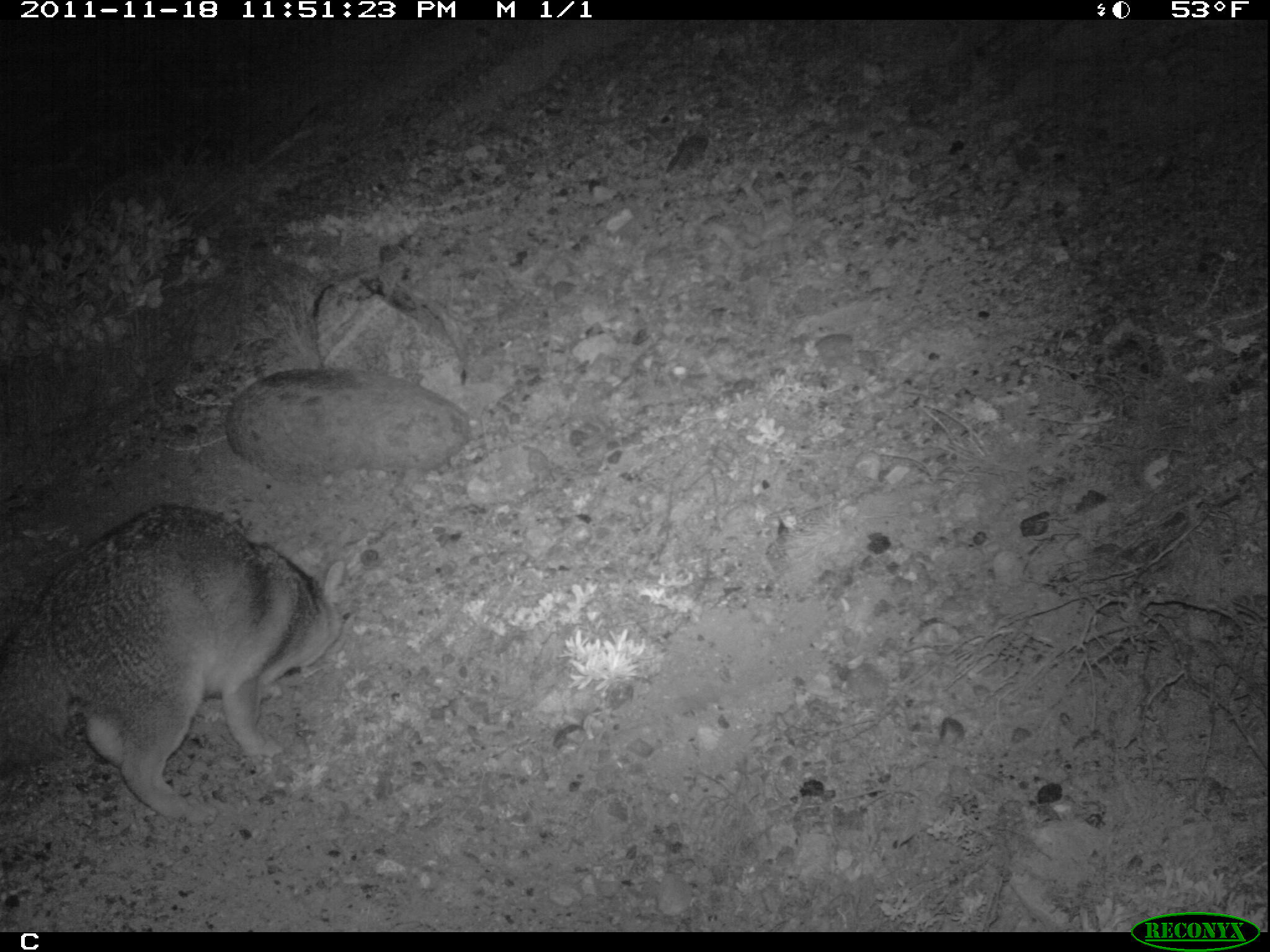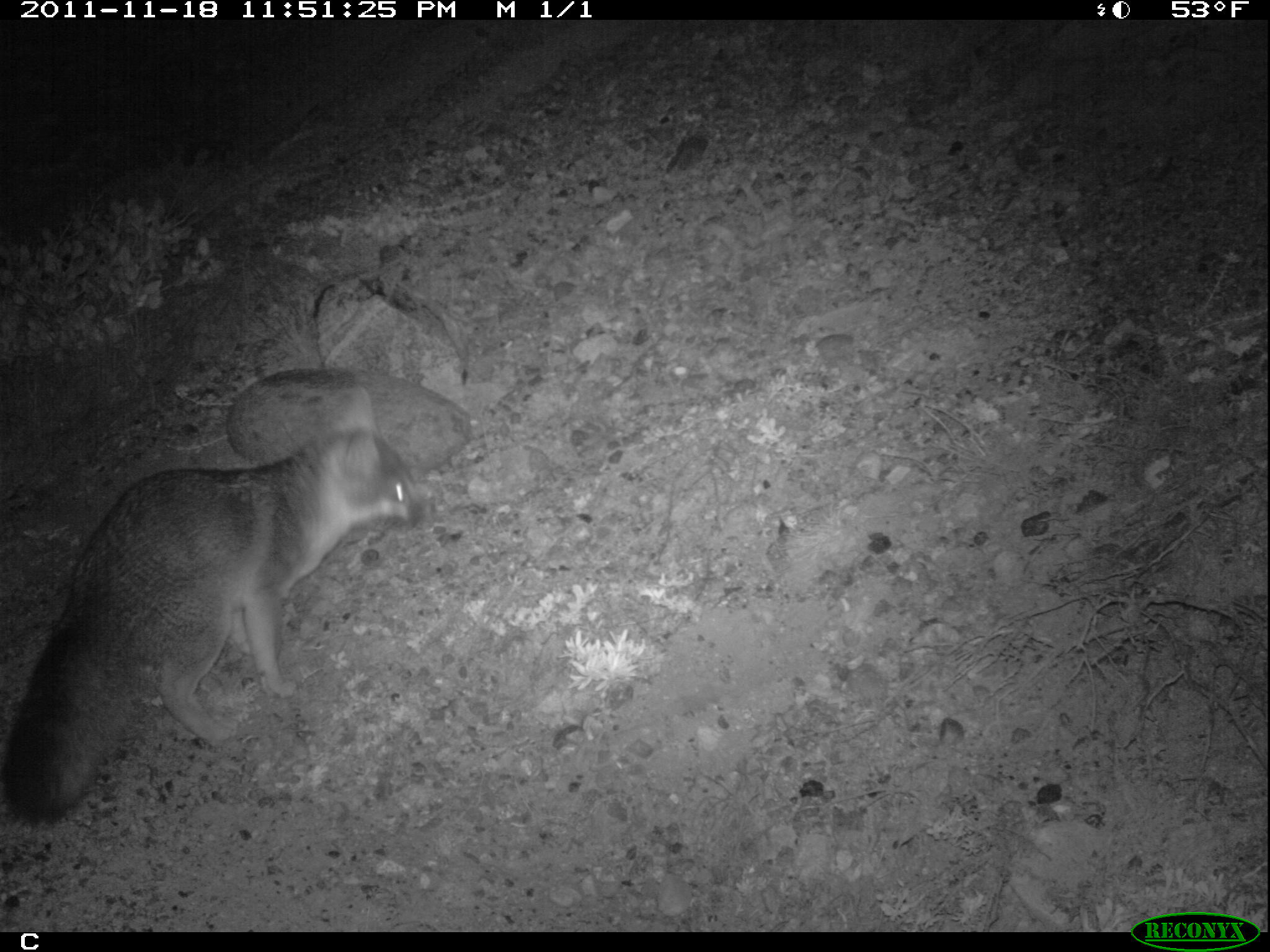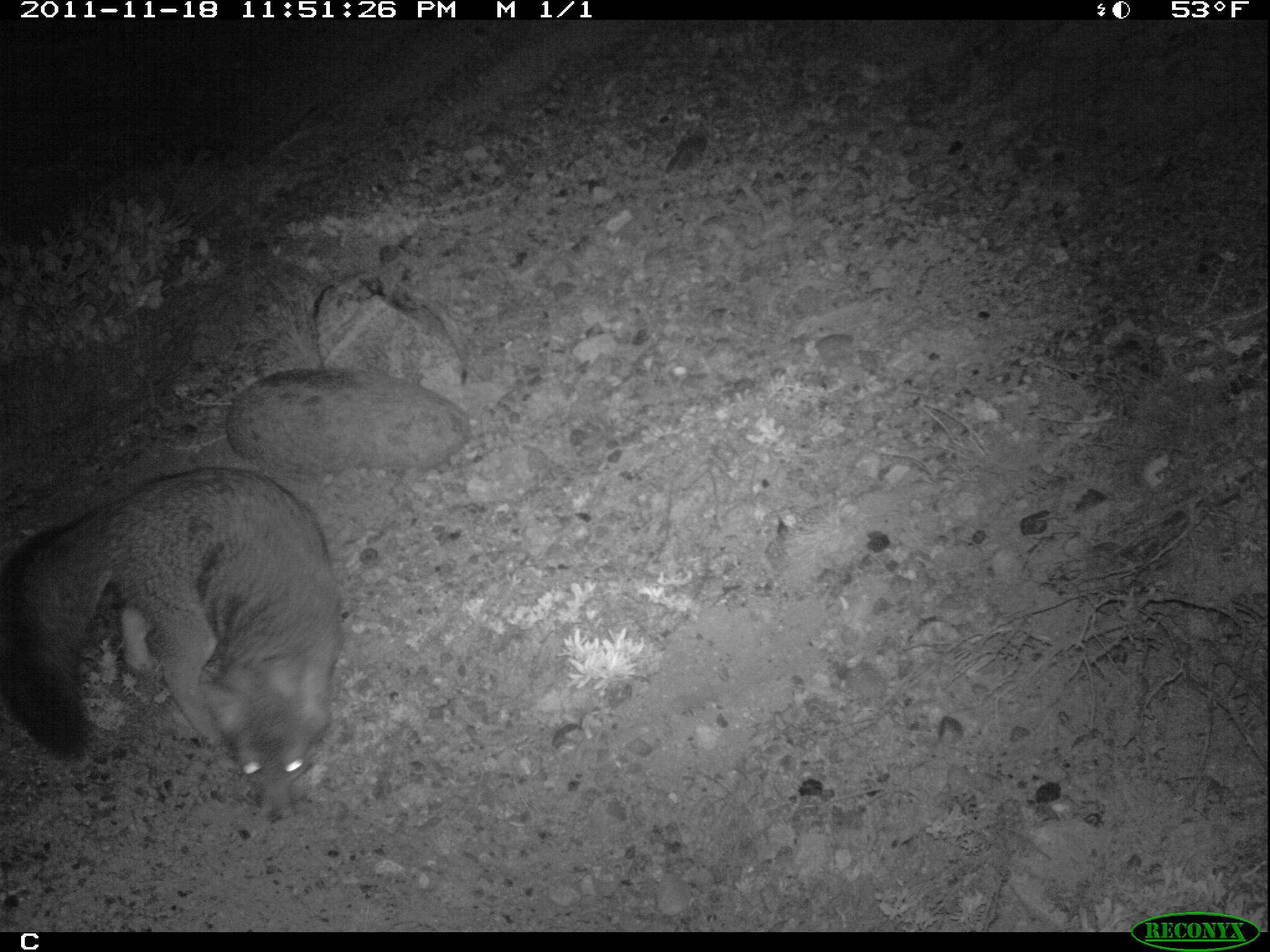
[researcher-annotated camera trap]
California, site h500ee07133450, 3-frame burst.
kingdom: Animalia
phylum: Chordata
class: Mammalia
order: Carnivora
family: Canidae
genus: Urocyon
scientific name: Urocyon littoralis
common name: island fox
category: fox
Fox (island fox) (Urocyon littoralis).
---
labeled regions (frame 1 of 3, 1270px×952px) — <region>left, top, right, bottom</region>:
fox: <region>0, 501, 345, 821</region>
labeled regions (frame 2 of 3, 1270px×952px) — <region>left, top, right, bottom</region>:
fox: <region>1, 386, 422, 827</region>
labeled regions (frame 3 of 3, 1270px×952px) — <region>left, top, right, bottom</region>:
fox: <region>0, 465, 341, 824</region>